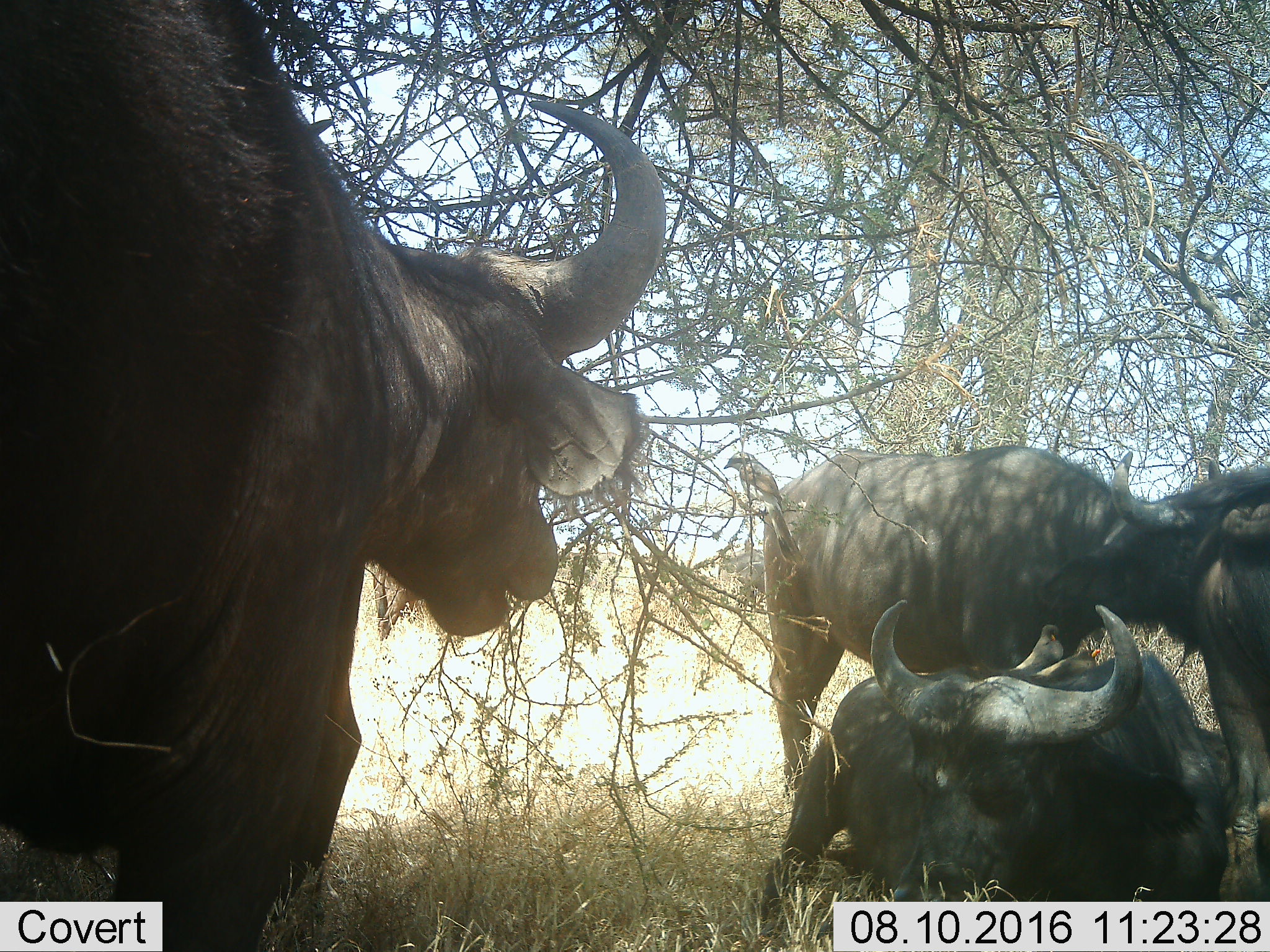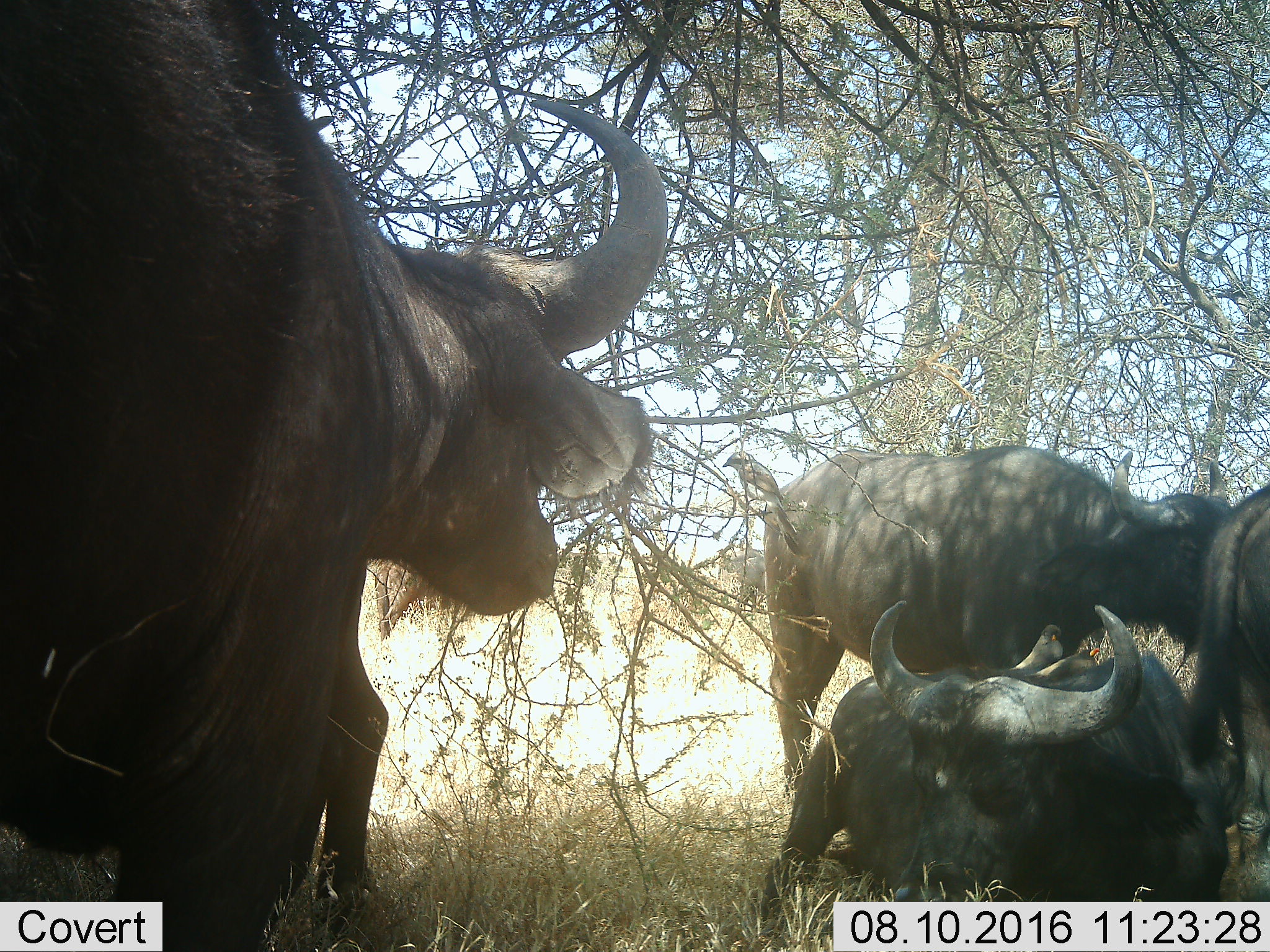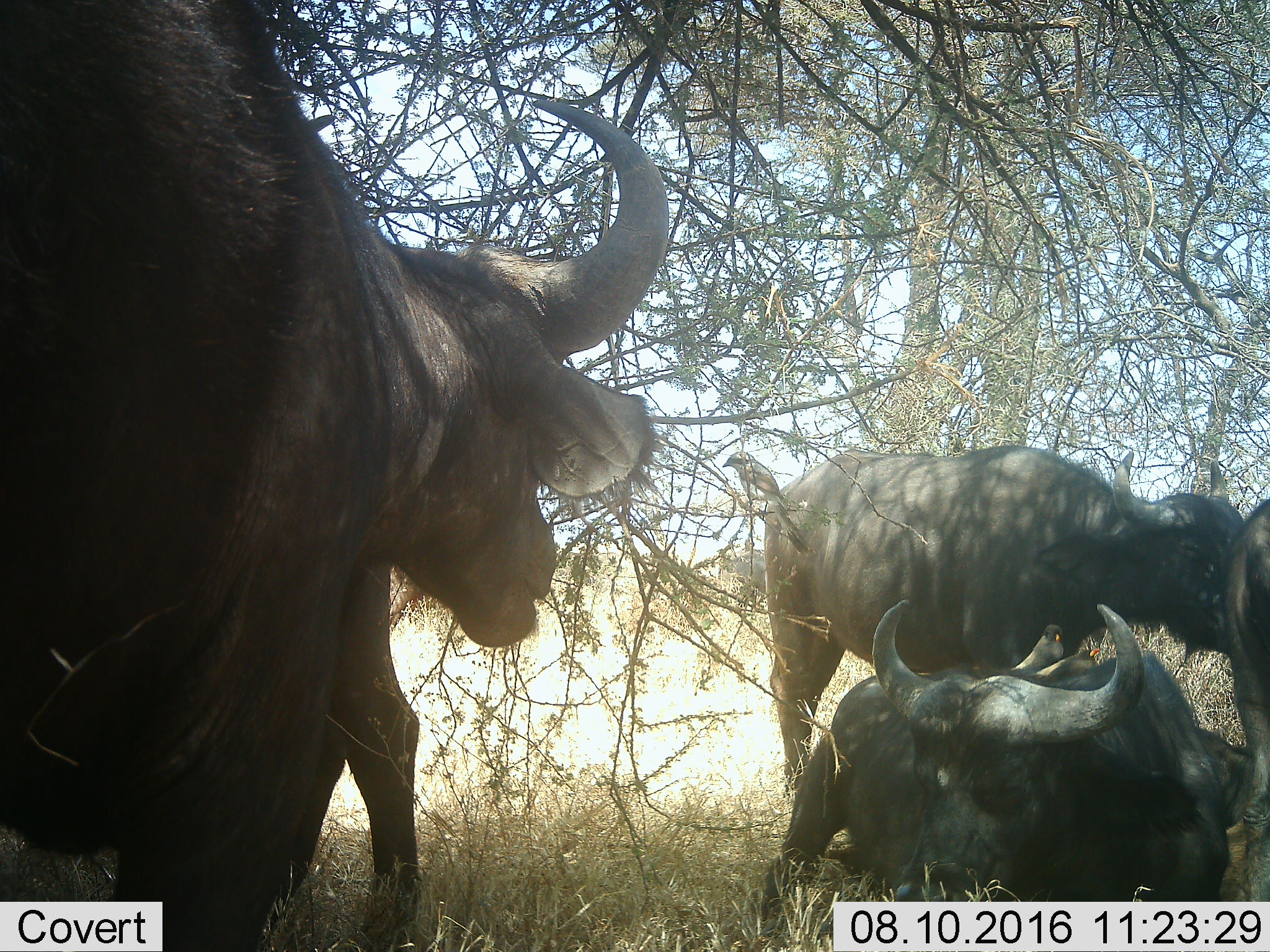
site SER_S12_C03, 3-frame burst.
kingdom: Animalia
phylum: Chordata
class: Mammalia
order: Artiodactyla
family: Bovidae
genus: Syncerus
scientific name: Syncerus caffer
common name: african buffalo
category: buffalo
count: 5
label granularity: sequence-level